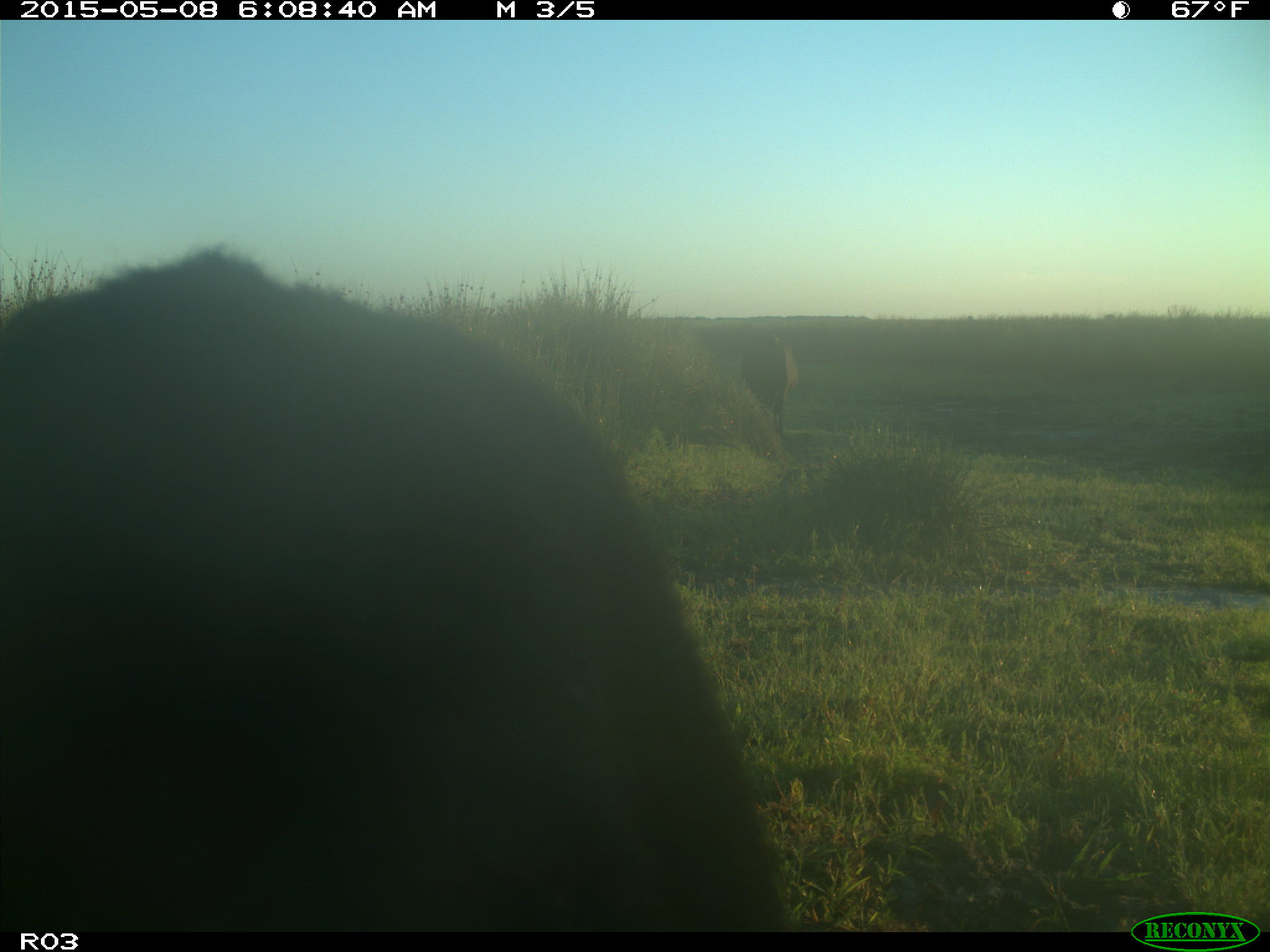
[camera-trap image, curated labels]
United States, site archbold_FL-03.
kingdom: Animalia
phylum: Chordata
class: Mammalia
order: Artiodactyla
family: Bovidae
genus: Bos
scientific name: Bos taurus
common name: domestic cow